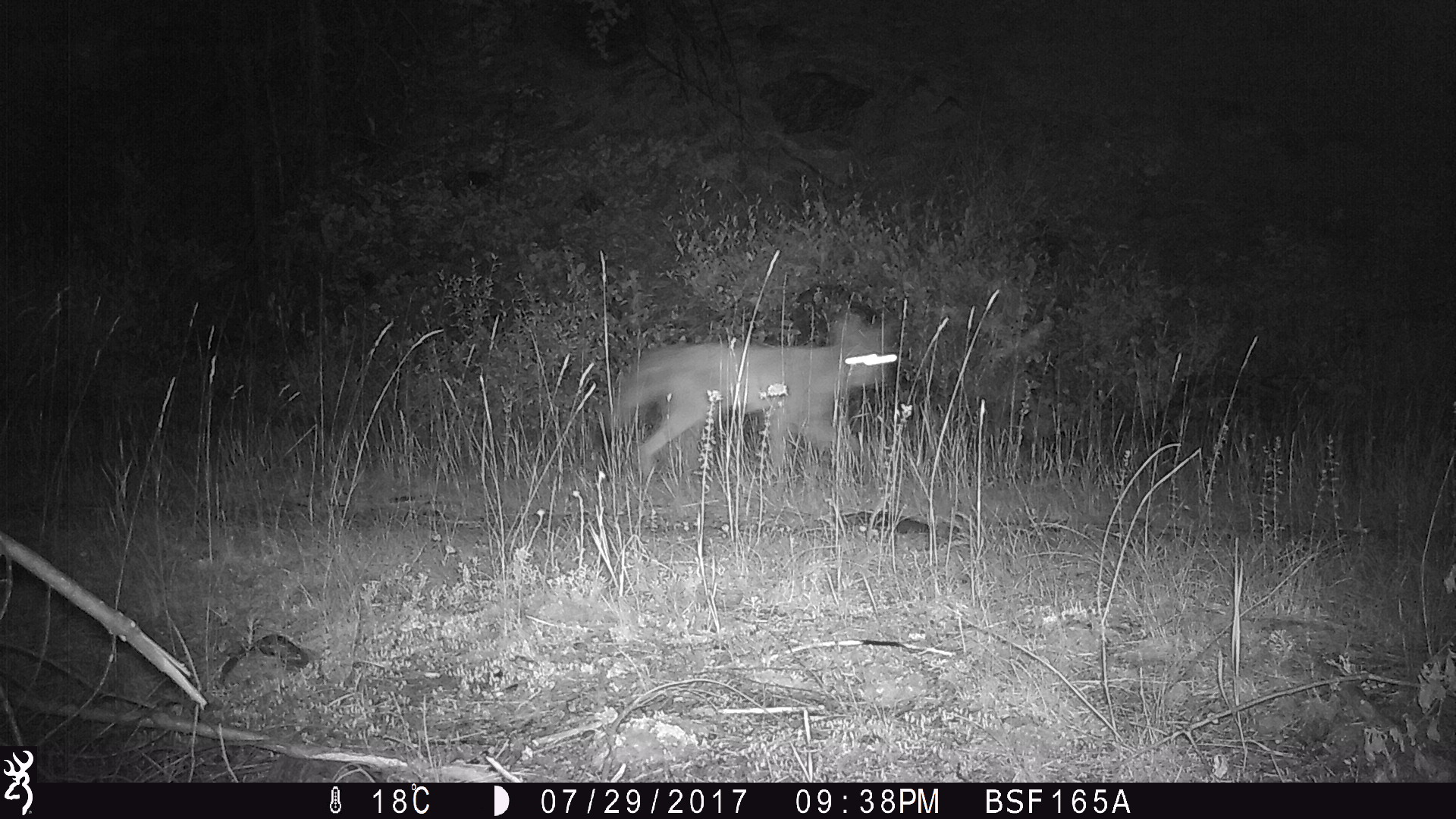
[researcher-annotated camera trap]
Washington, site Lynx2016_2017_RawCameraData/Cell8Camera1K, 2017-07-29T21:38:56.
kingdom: Animalia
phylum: Chordata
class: Mammalia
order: Carnivora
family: Canidae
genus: Canis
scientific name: Canis latrans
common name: coyote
Canis latrans (coyote). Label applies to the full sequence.